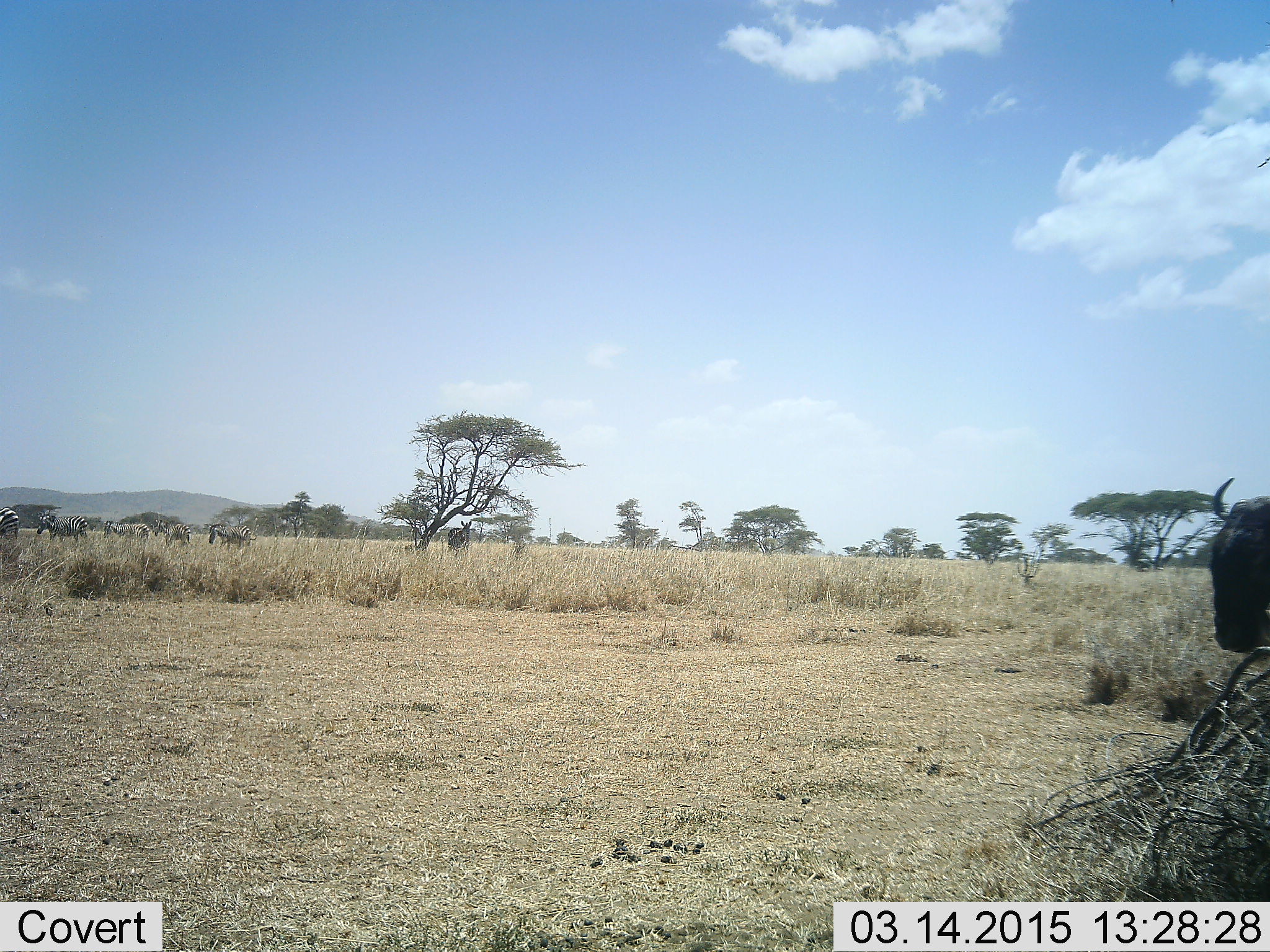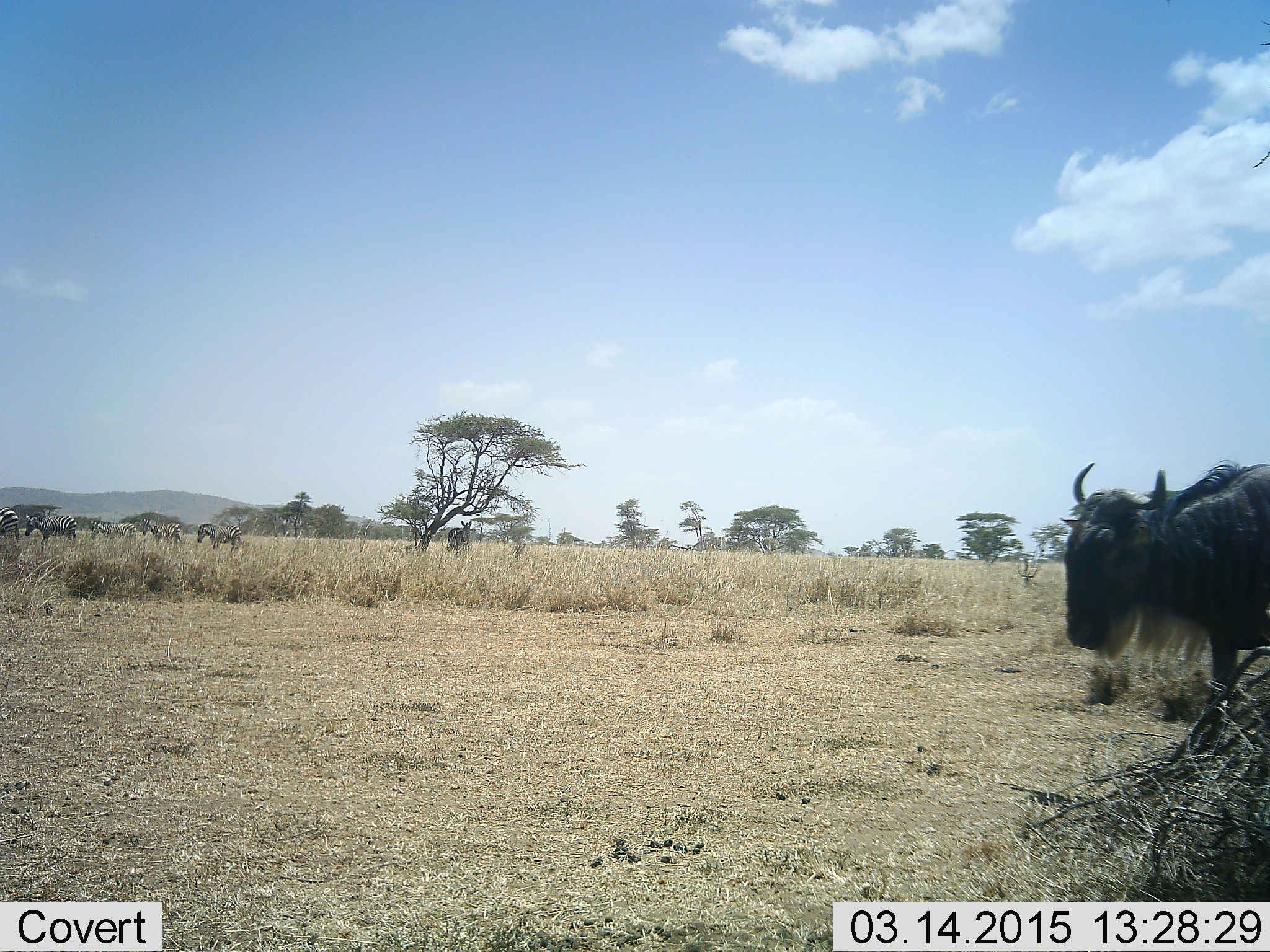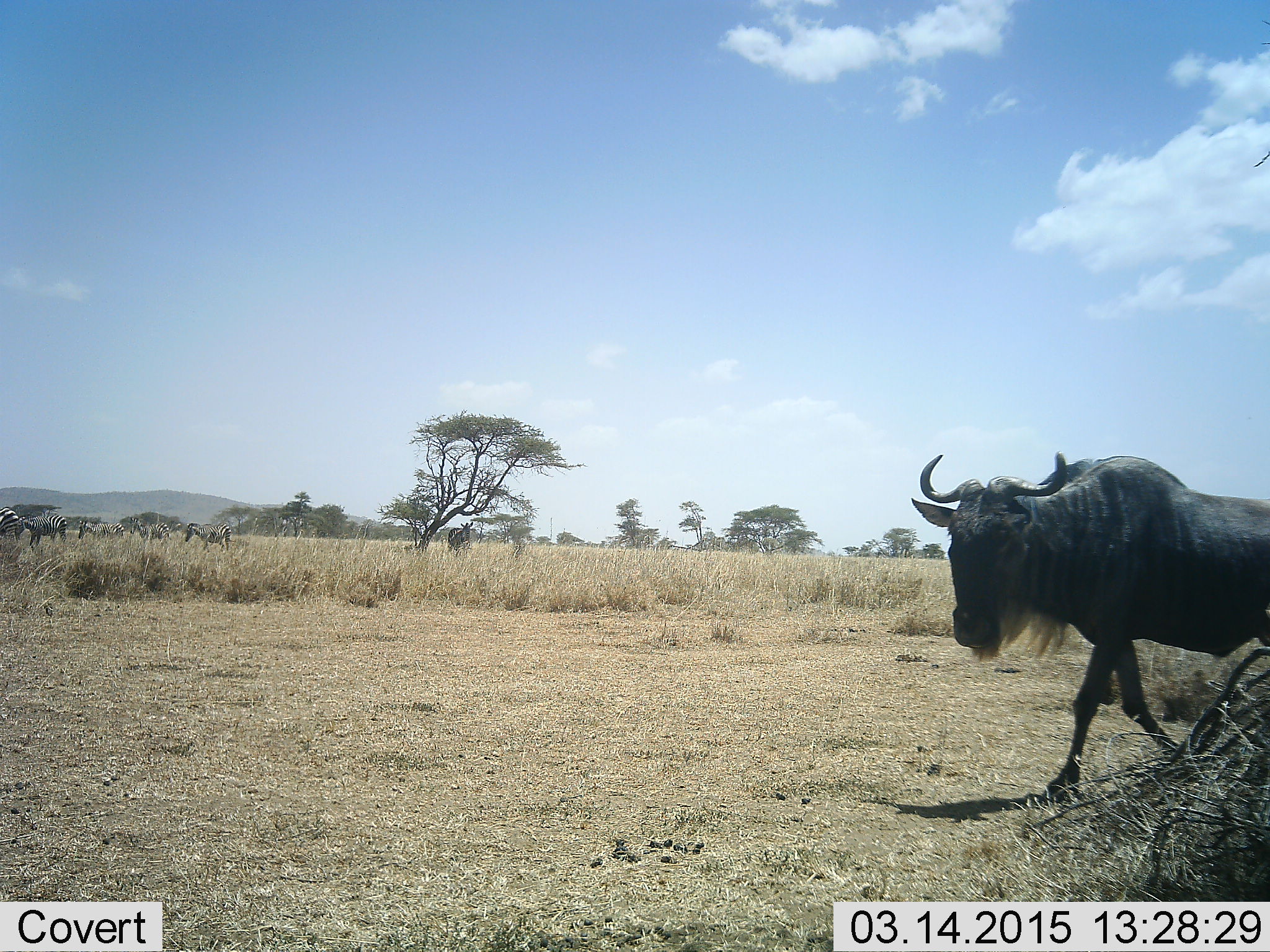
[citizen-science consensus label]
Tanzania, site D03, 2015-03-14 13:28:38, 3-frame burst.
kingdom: Animalia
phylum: Chordata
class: Mammalia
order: Artiodactyla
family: Bovidae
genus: Connochaetes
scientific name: Connochaetes taurinus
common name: blue wildebeest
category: wildebeest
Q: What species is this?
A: Wildebeest (blue wildebeest) (Connochaetes taurinus).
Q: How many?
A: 1.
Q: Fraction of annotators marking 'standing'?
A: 38%.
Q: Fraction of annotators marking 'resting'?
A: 0%.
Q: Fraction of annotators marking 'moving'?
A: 69%.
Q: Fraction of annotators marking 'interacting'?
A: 0%.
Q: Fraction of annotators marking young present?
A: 0%.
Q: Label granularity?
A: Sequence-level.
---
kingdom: Animalia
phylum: Chordata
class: Mammalia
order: Perissodactyla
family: Equidae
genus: Equus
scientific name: Equus quagga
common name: plains zebra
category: zebra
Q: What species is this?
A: Zebra (plains zebra) (Equus quagga).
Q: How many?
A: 6.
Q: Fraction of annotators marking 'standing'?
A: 73%.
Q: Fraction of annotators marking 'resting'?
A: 9%.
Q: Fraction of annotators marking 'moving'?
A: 82%.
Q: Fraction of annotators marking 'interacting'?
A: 0%.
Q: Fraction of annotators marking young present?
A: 0%.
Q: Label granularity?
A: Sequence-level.